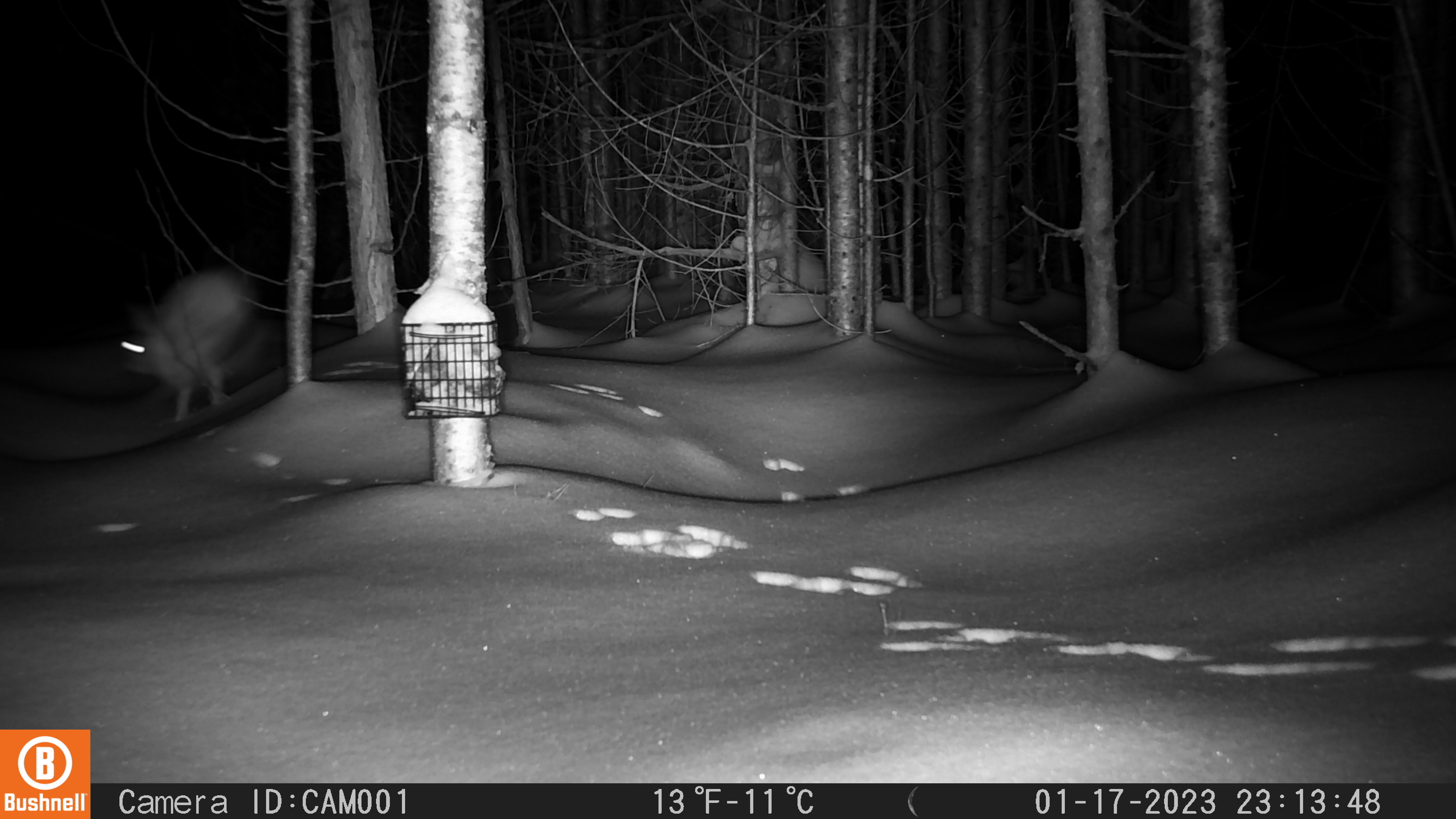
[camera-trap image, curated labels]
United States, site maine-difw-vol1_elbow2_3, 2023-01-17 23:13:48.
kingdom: Animalia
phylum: Chordata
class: Mammalia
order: Lagomorpha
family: Leporidae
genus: Lepus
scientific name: Lepus americanus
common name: snowshoe hare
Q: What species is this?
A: Snowshoe hare (Lepus americanus).